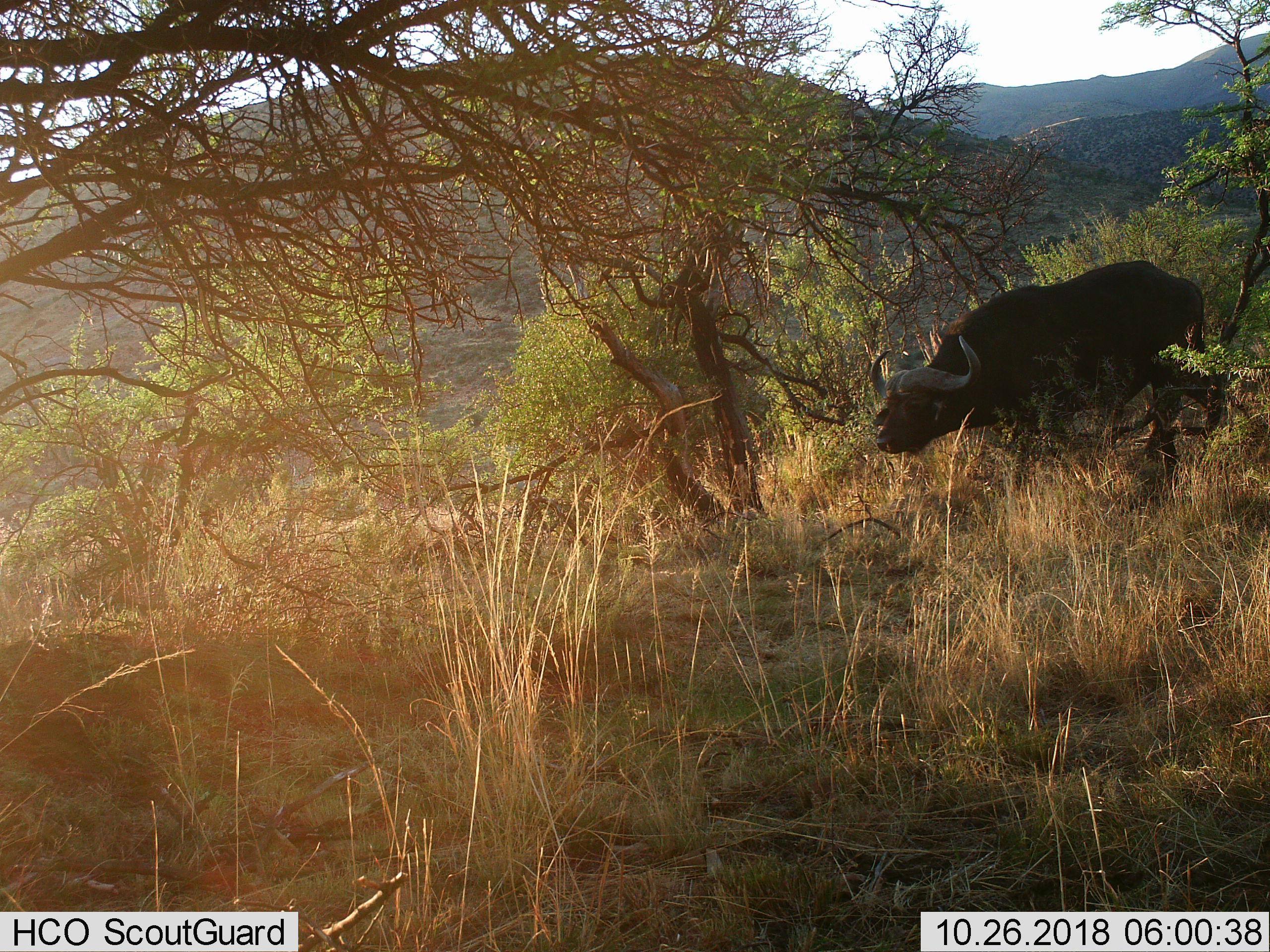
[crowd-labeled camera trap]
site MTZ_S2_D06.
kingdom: Animalia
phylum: Chordata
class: Mammalia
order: Artiodactyla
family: Bovidae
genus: Syncerus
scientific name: Syncerus caffer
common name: african buffalo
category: buffalo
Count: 1.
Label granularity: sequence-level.